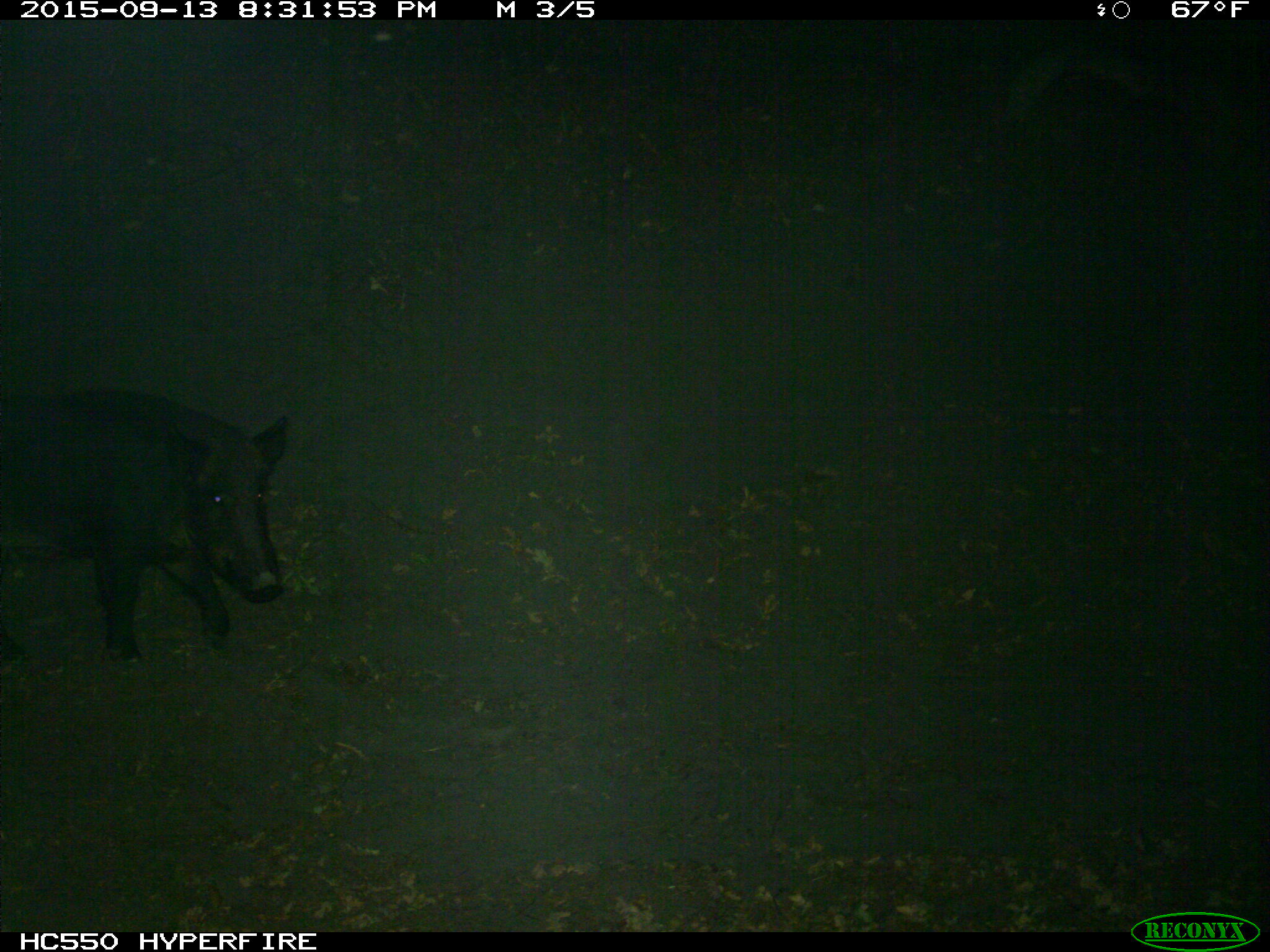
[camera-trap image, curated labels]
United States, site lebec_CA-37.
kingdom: Animalia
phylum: Chordata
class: Mammalia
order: Artiodactyla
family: Suidae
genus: Sus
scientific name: Sus scrofa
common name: wild boar